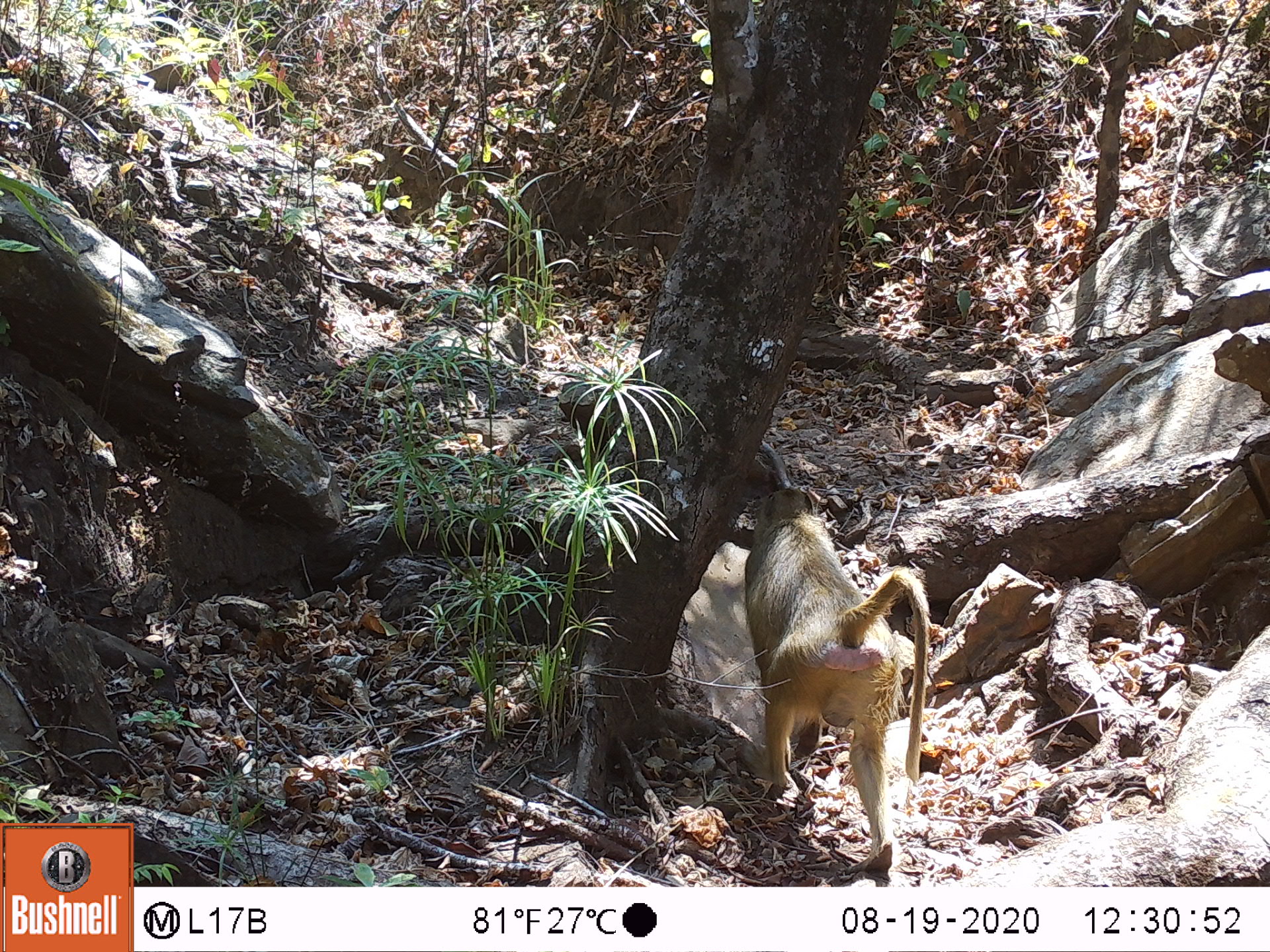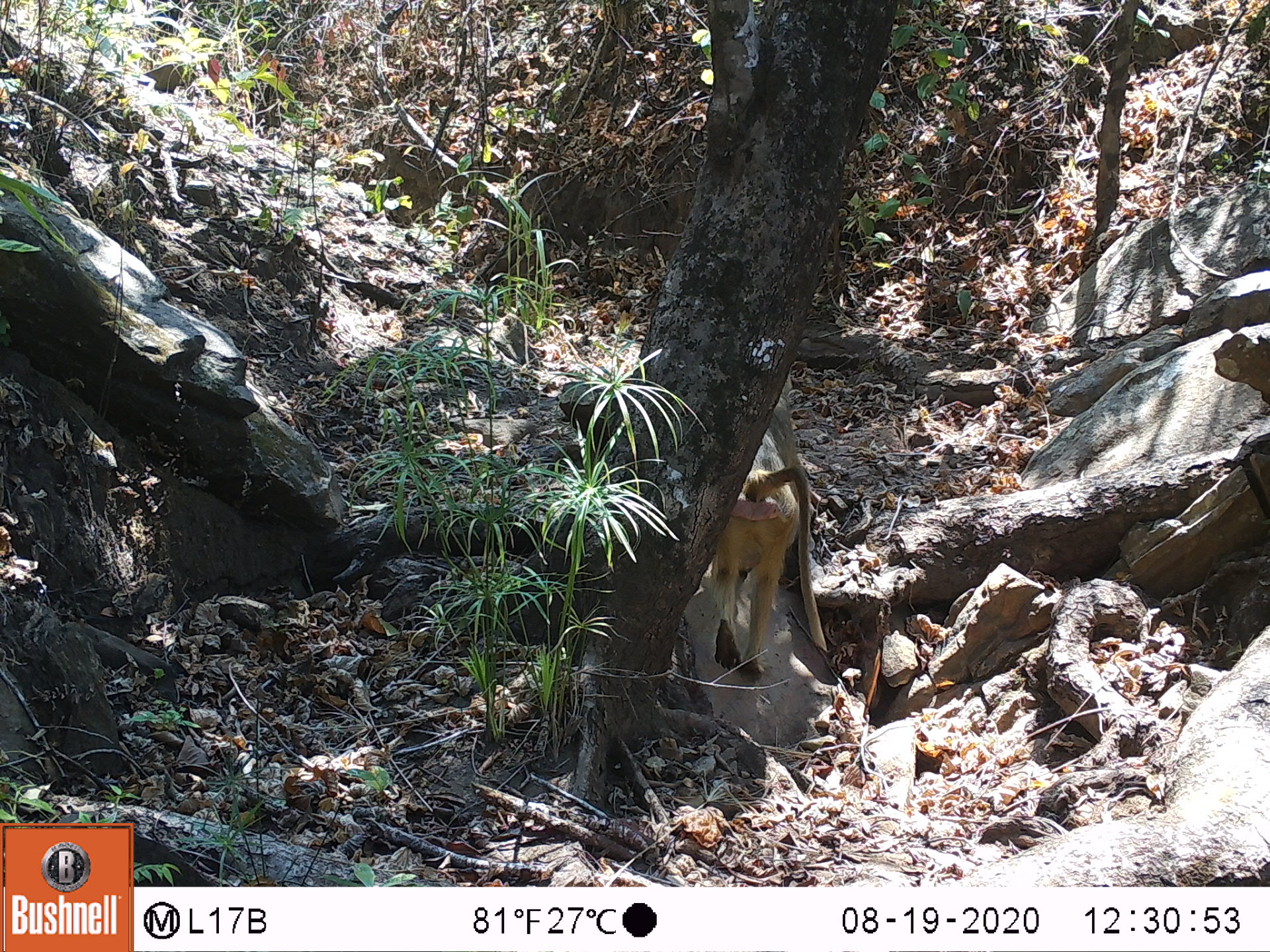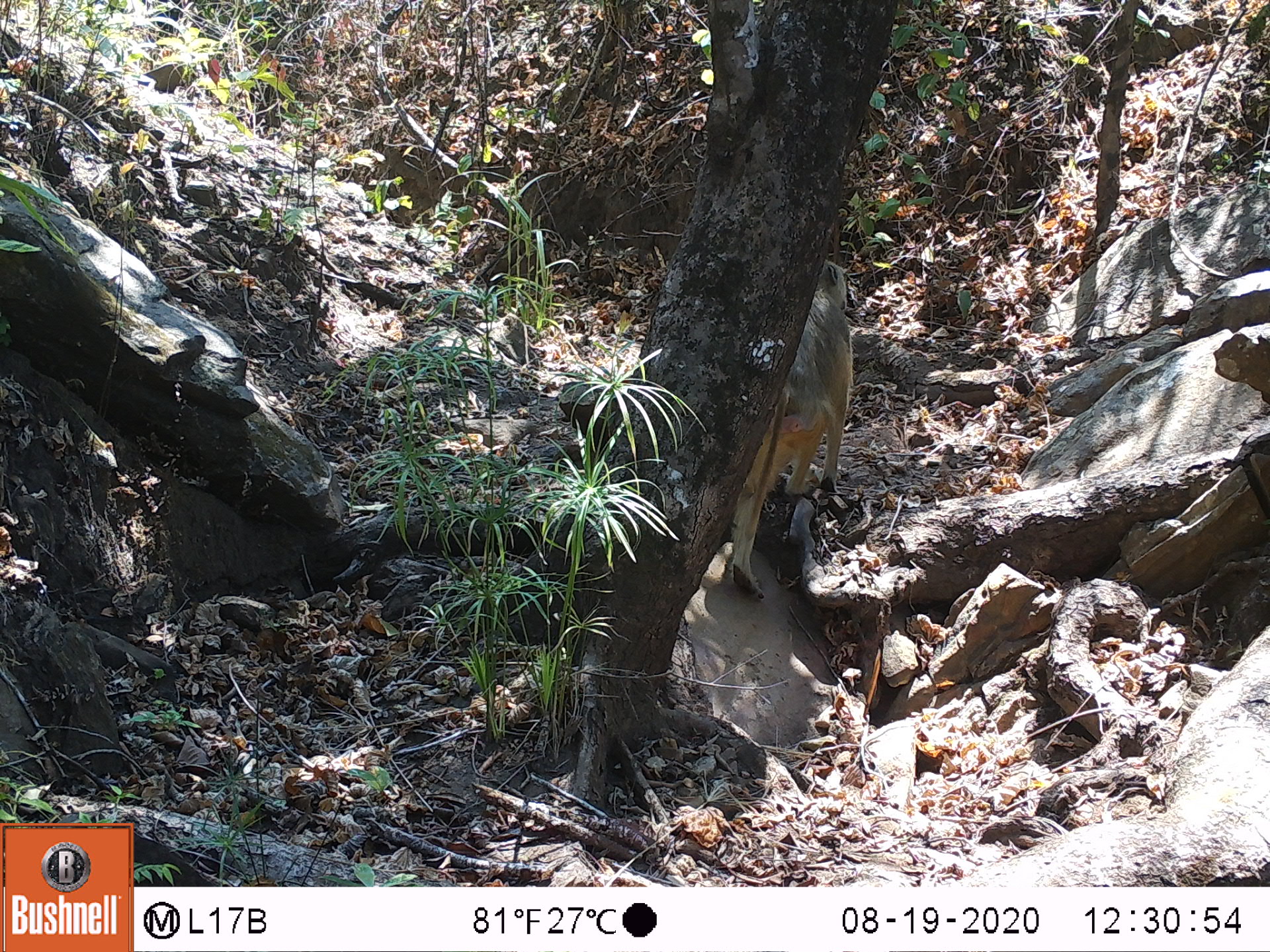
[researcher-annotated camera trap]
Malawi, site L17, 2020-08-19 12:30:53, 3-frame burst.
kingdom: Animalia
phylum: Chordata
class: Mammalia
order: Primates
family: Cercopithecidae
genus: Papio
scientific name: Papio cynocephalus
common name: yellow baboon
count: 1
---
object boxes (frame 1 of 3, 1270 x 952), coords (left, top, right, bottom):
yellow baboon: (747, 484, 926, 880)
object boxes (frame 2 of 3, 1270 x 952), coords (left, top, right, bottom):
yellow baboon: (720, 409, 831, 685)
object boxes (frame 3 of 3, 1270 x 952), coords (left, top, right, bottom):
yellow baboon: (723, 262, 853, 596)